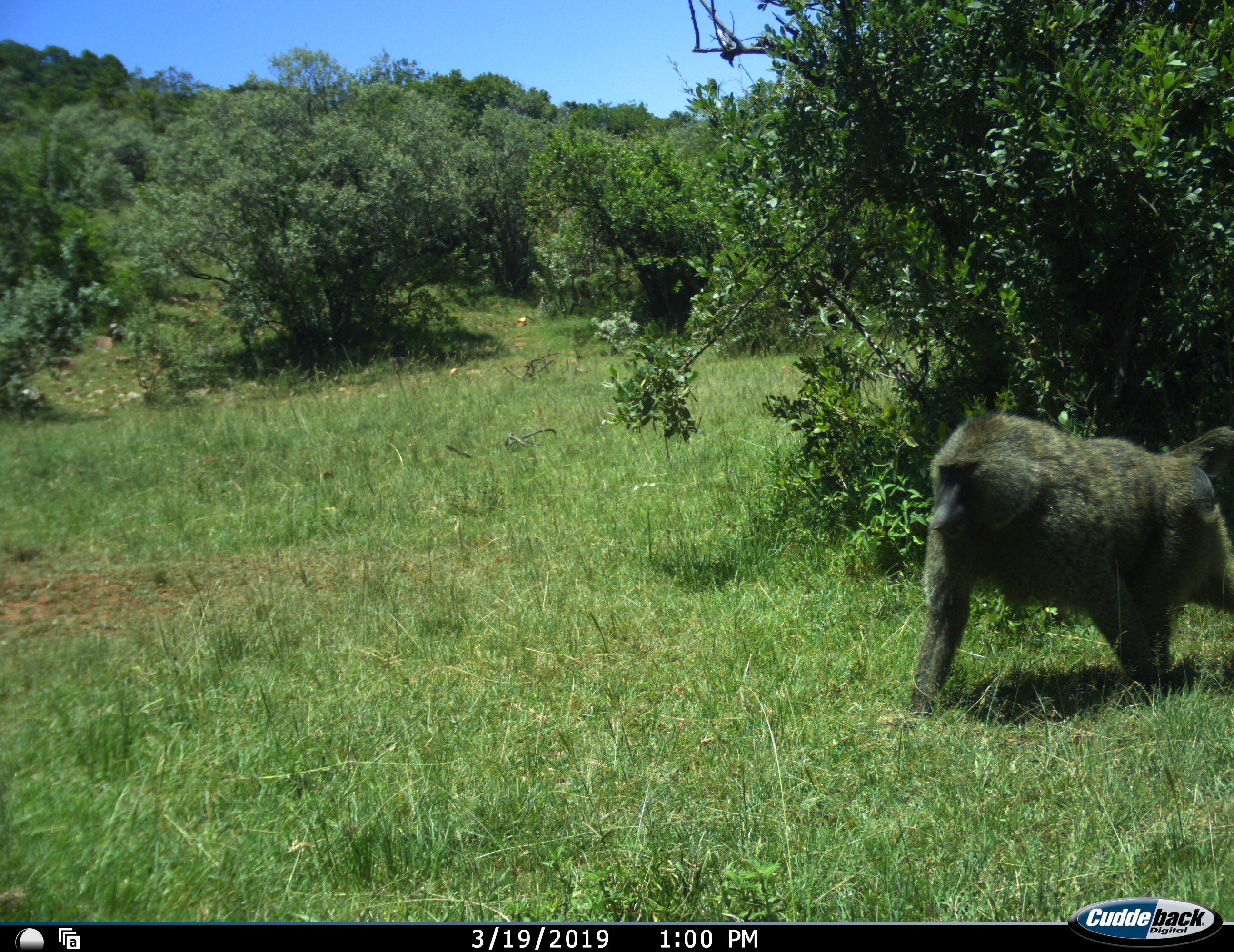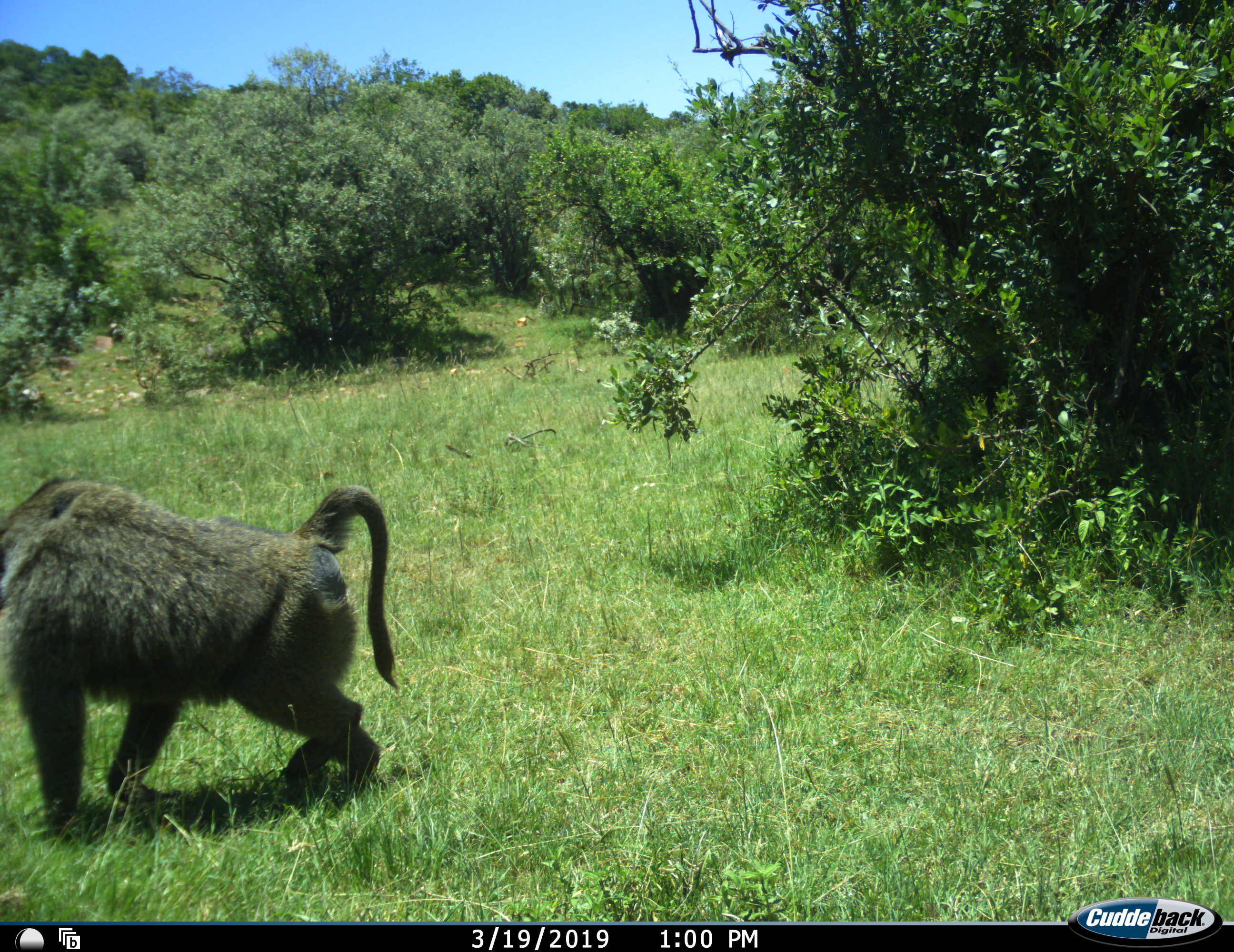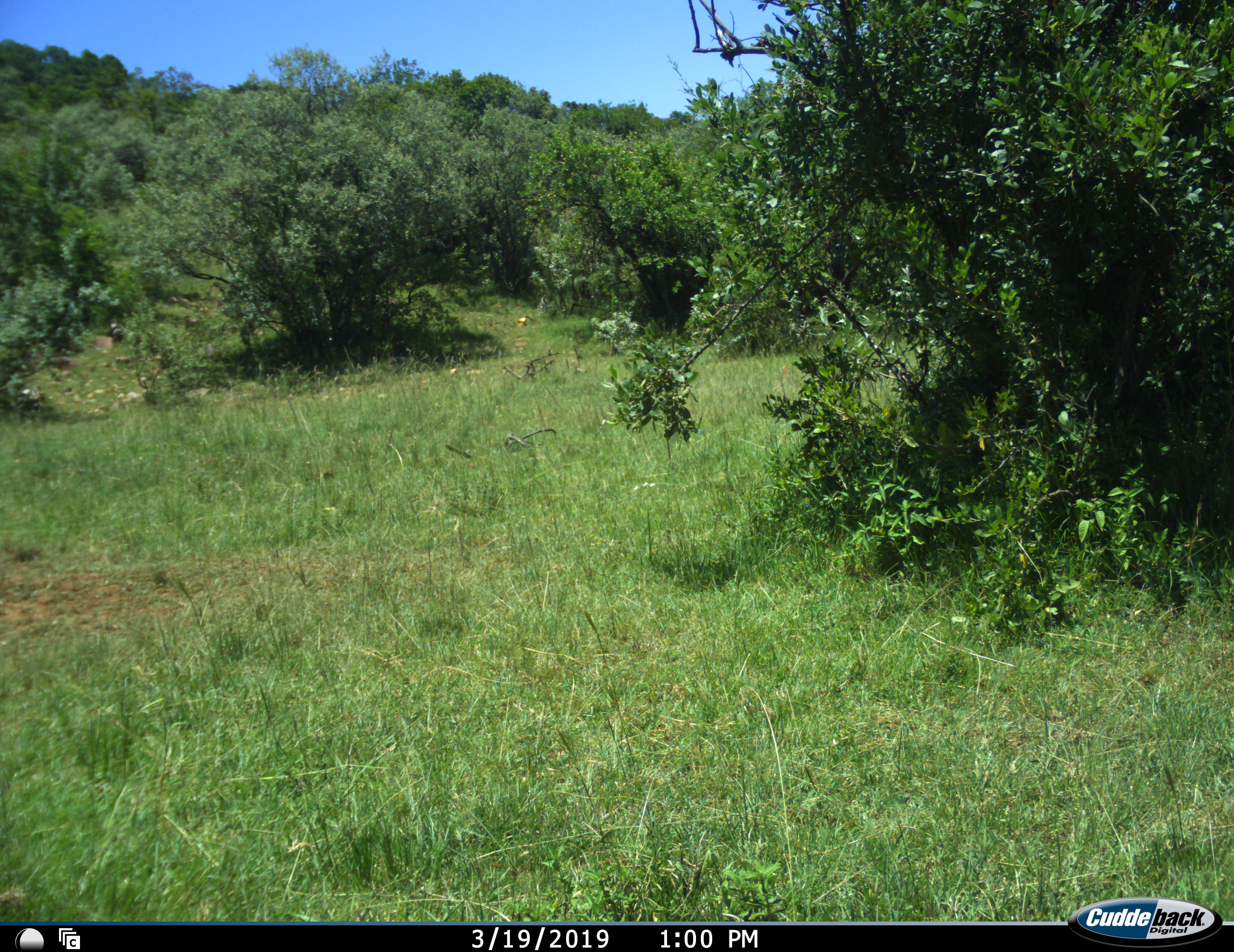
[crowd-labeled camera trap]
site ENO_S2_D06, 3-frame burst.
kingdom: Animalia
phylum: Chordata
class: Mammalia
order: Primates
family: Cercopithecidae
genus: Papio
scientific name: Papio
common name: baboon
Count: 1.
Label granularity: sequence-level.